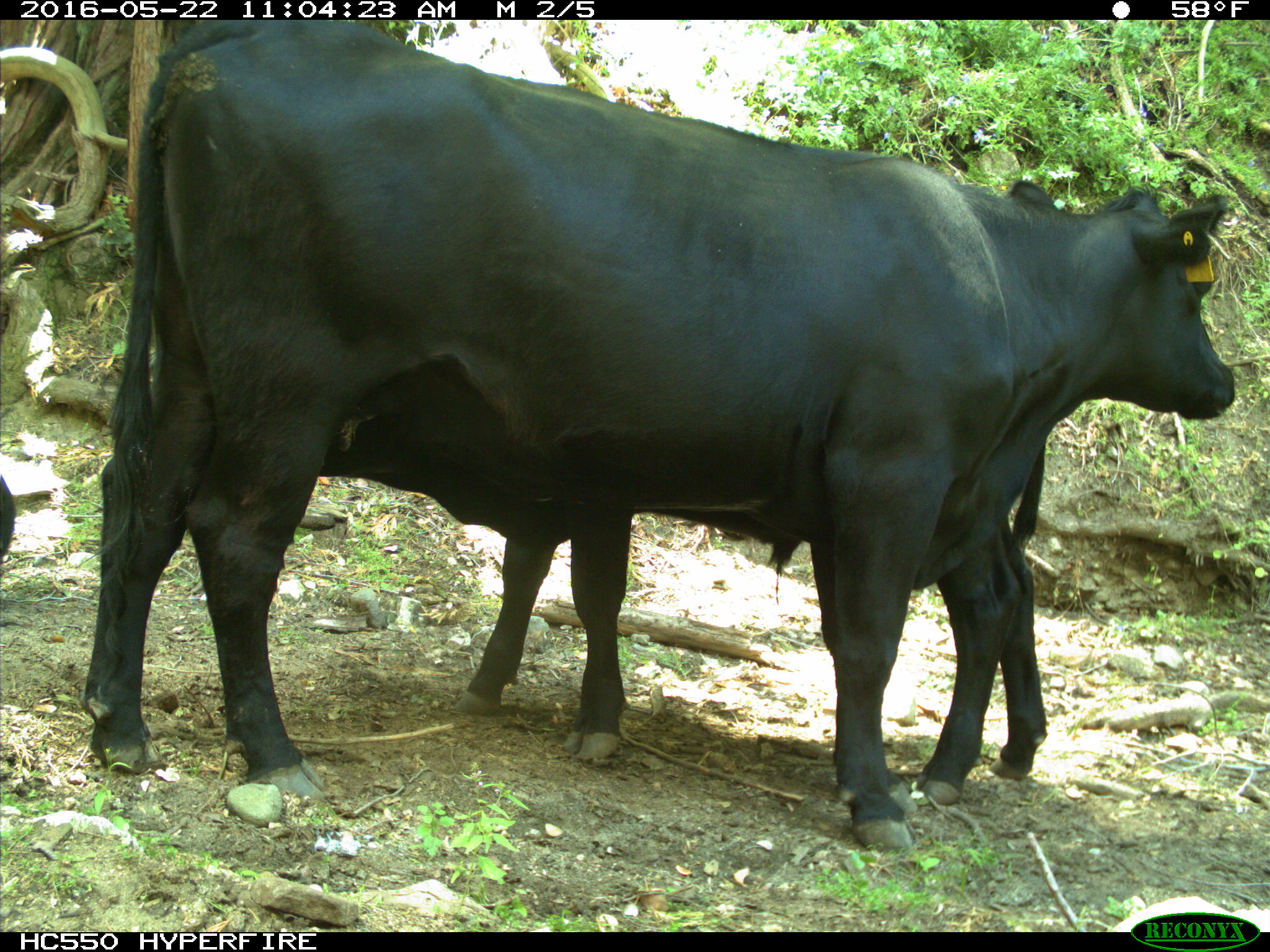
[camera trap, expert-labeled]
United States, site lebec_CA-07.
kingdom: Animalia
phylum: Chordata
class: Mammalia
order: Artiodactyla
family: Bovidae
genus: Bos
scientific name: Bos taurus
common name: domestic cow